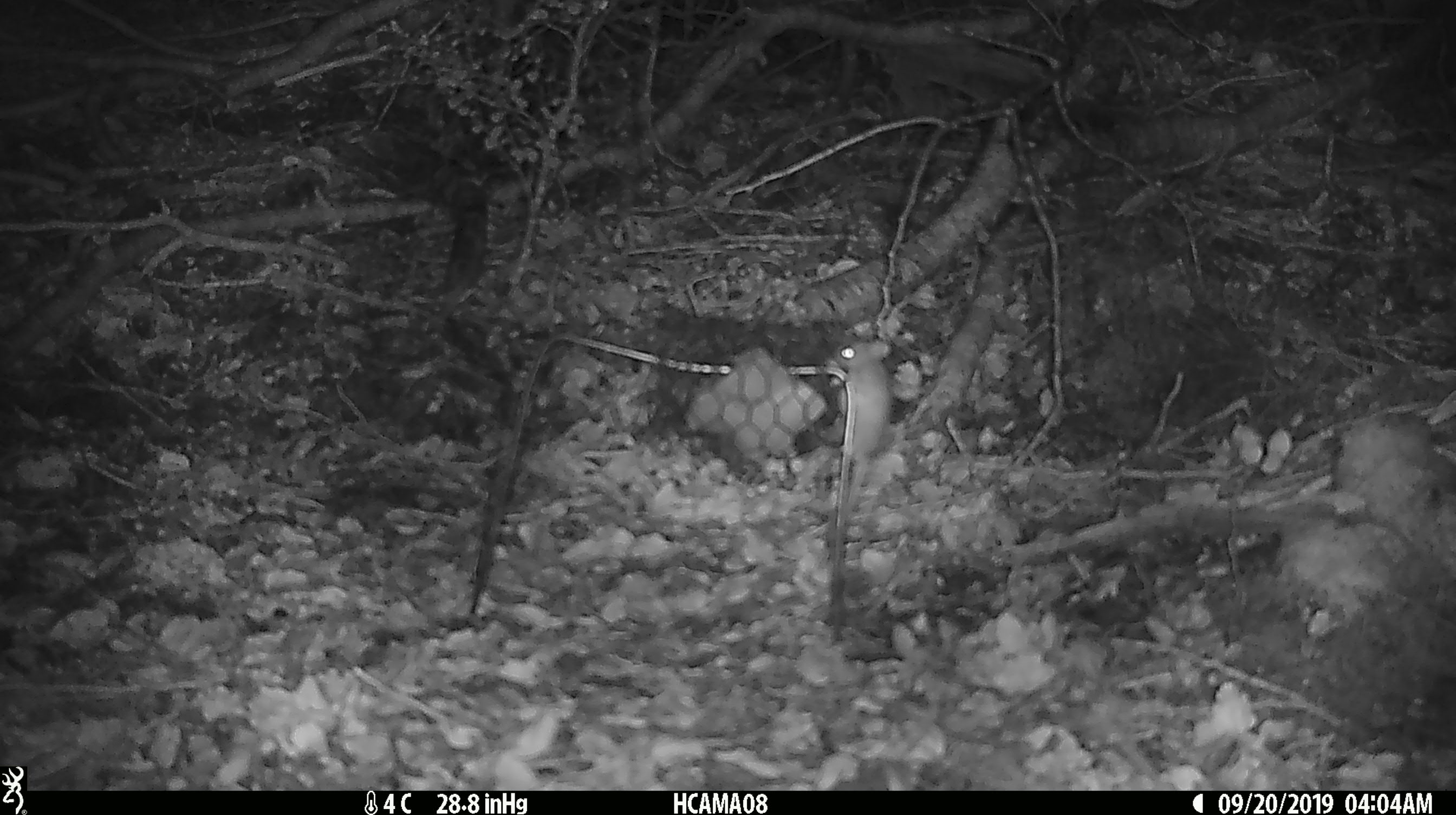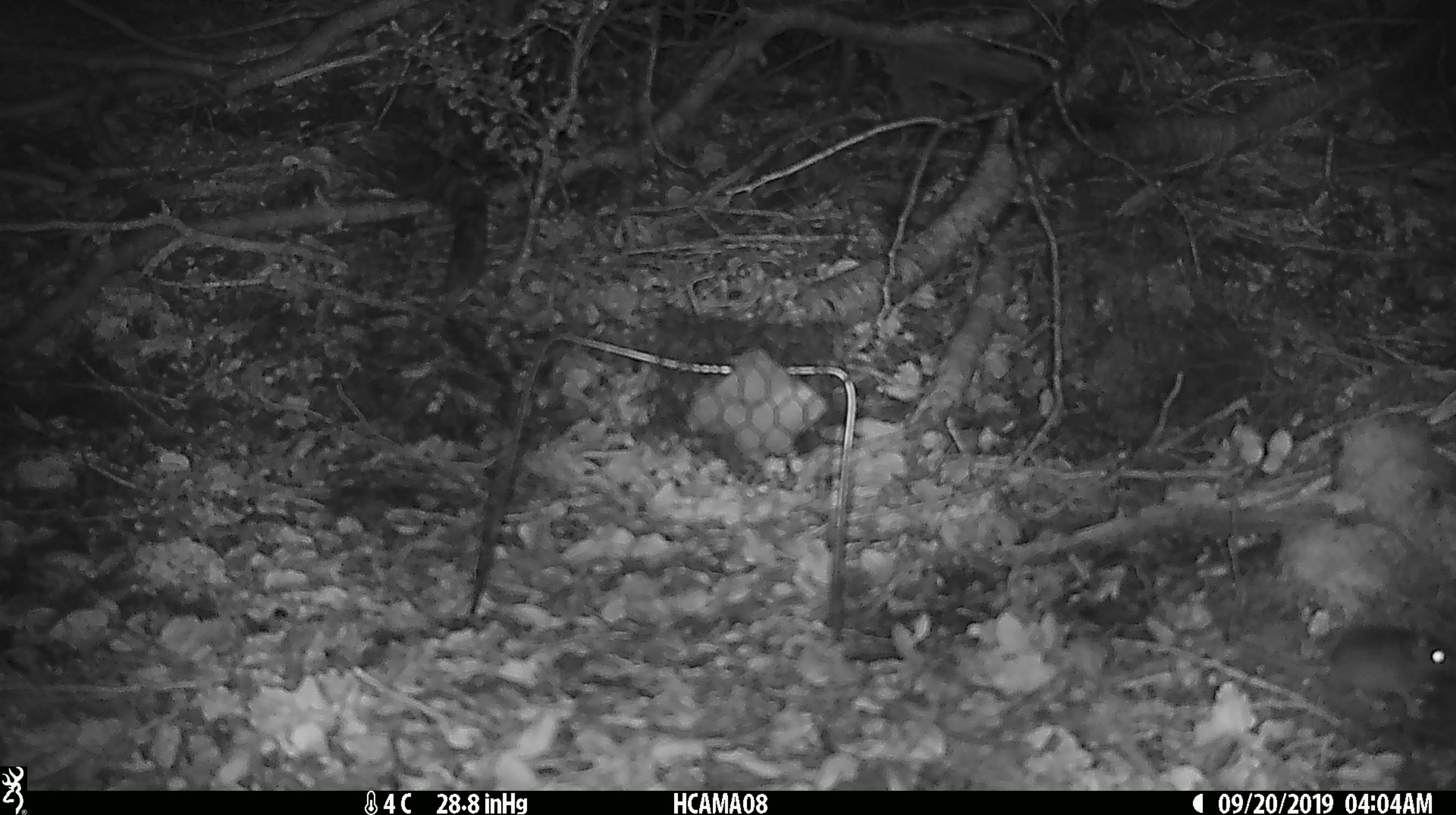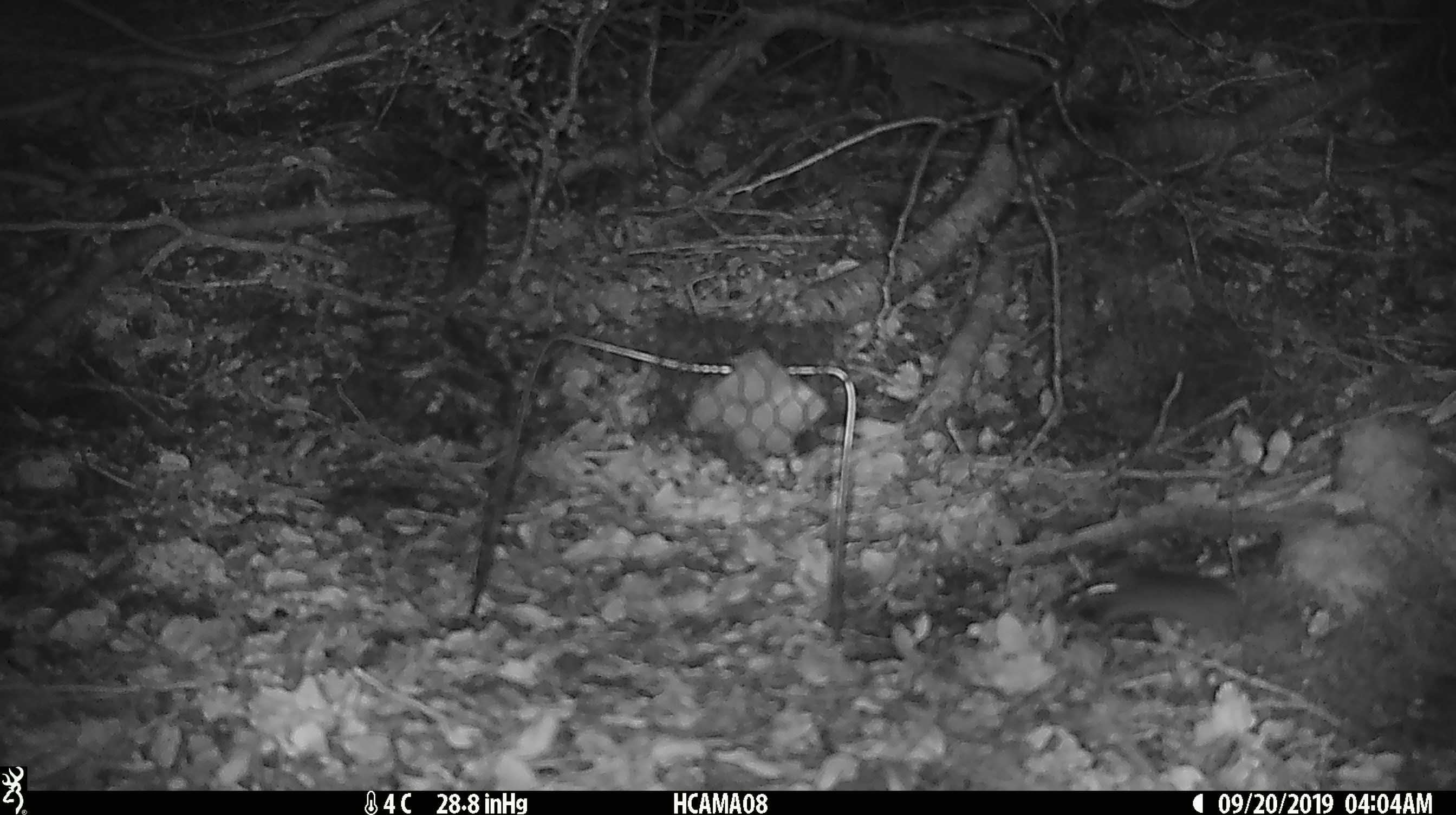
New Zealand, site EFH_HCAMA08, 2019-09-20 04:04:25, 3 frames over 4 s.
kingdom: Animalia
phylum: Chordata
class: Mammalia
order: Rodentia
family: Muridae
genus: Mus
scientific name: Mus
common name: mouse